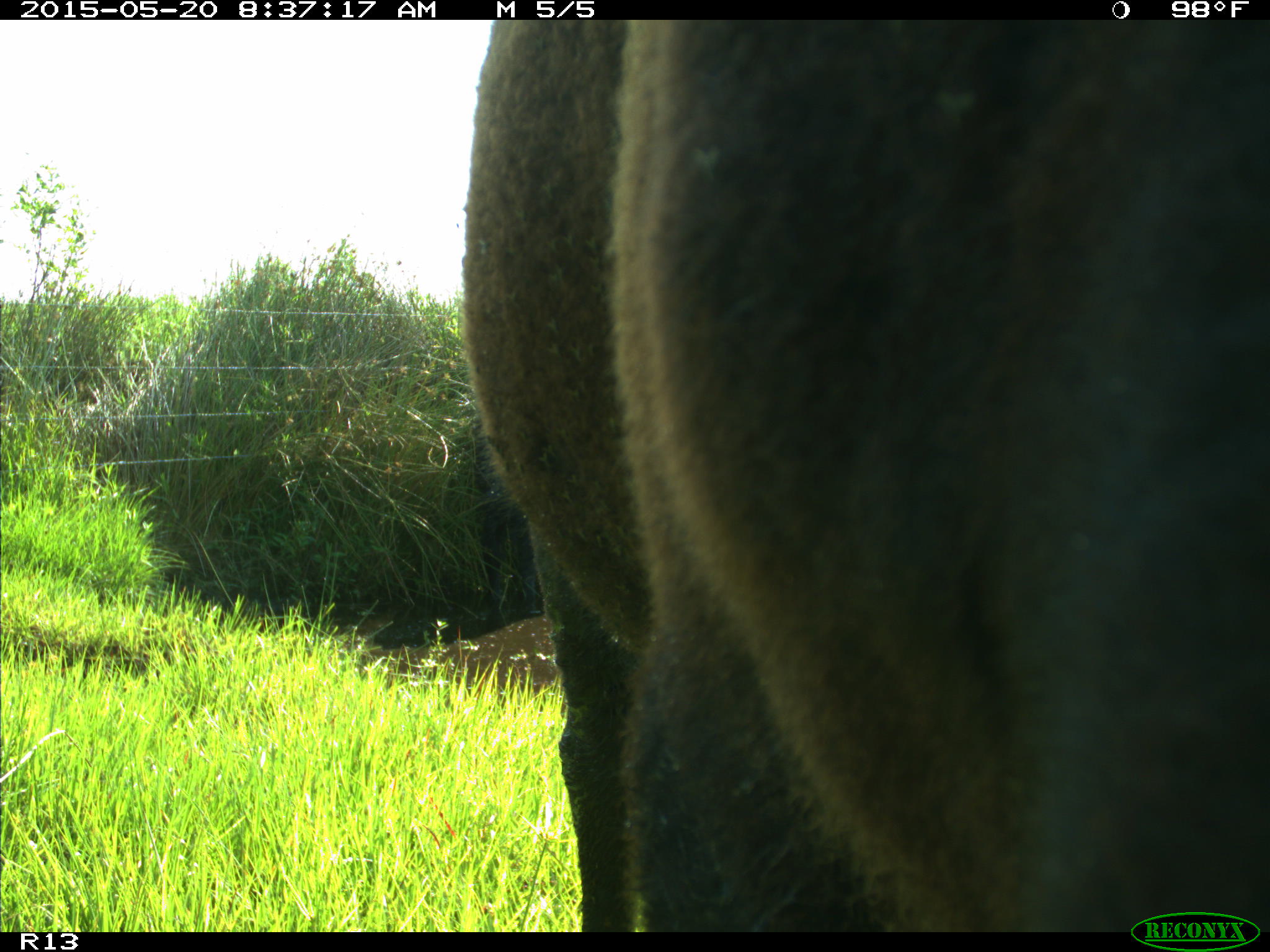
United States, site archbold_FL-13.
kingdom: Animalia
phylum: Chordata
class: Mammalia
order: Artiodactyla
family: Bovidae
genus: Bos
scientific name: Bos taurus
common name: domestic cow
Bos taurus (domestic cow).